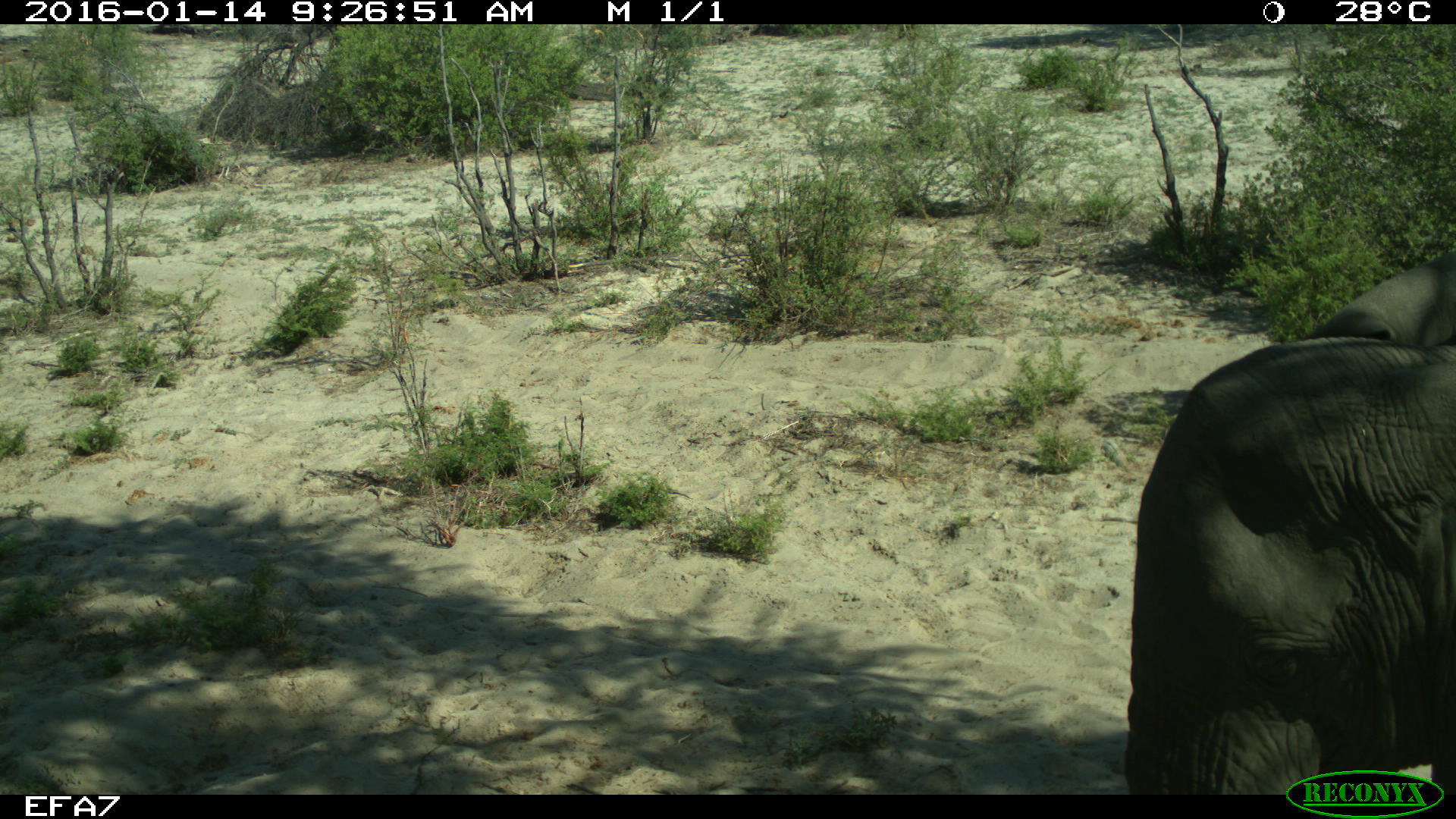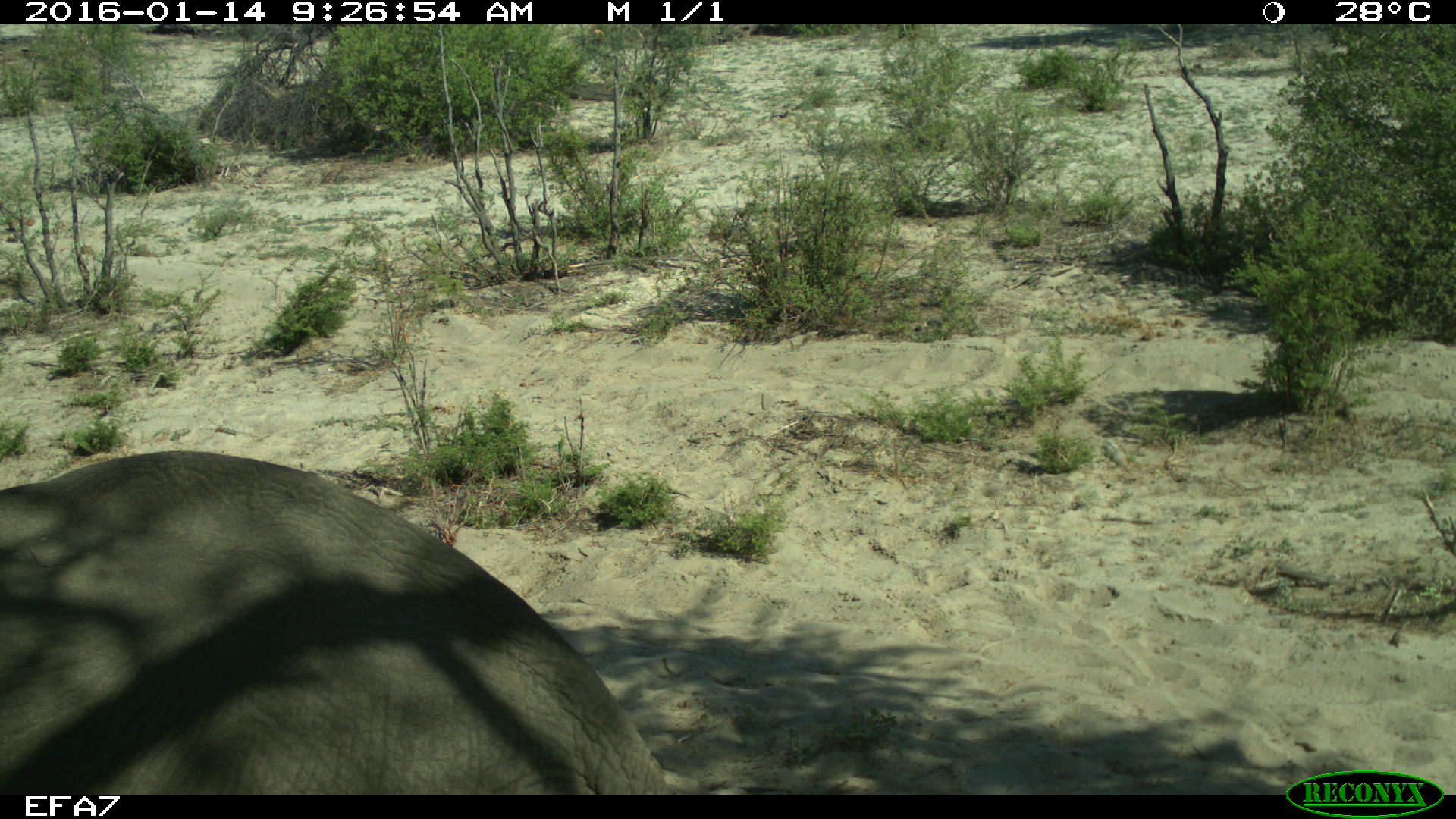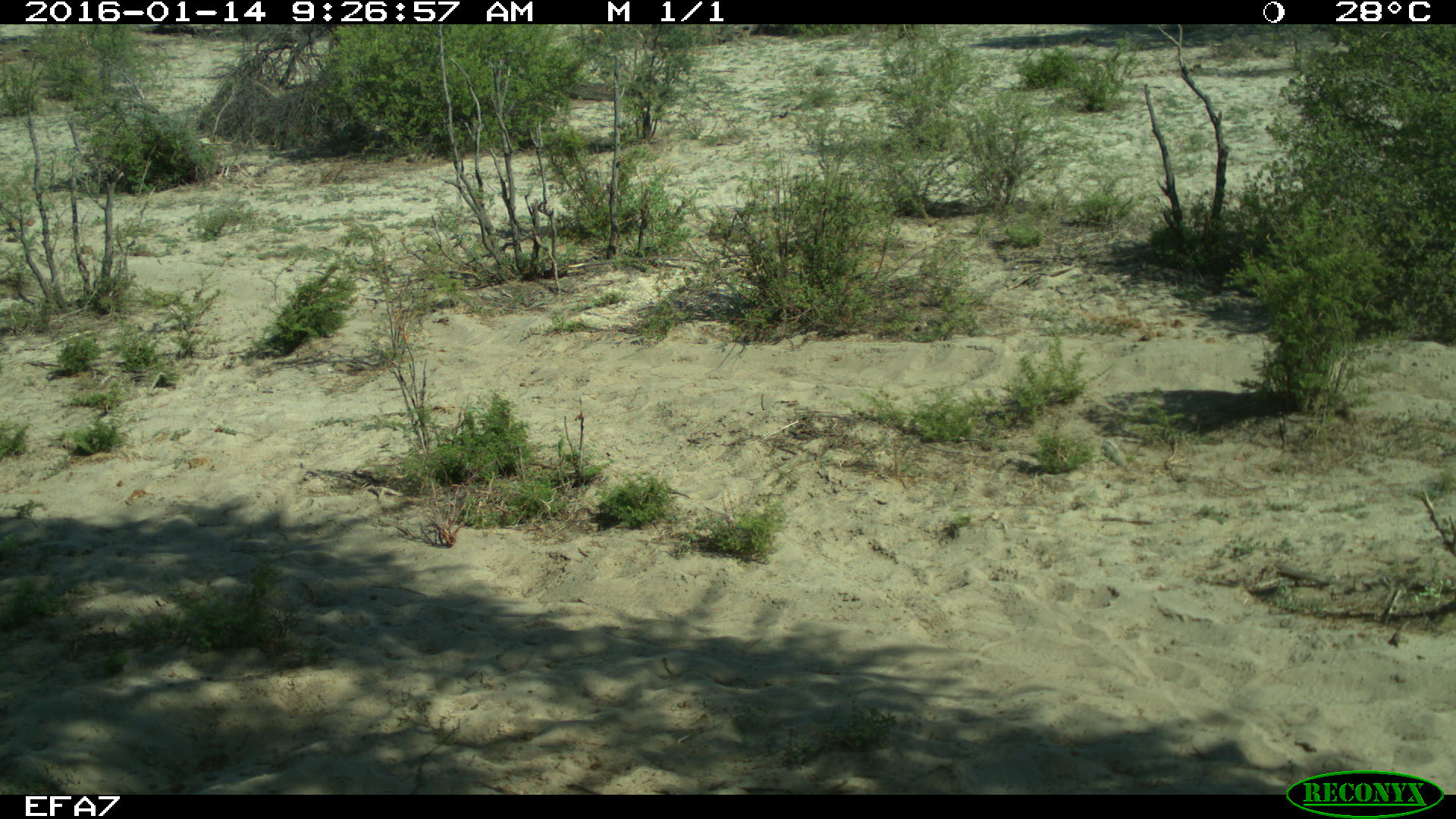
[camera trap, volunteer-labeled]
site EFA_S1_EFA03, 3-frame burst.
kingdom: Animalia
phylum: Chordata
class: Mammalia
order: Proboscidea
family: Elephantidae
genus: Loxodonta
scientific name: Loxodonta africana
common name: african bush elephant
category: elephant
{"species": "elephant (african bush elephant) (Loxodonta africana)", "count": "1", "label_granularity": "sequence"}